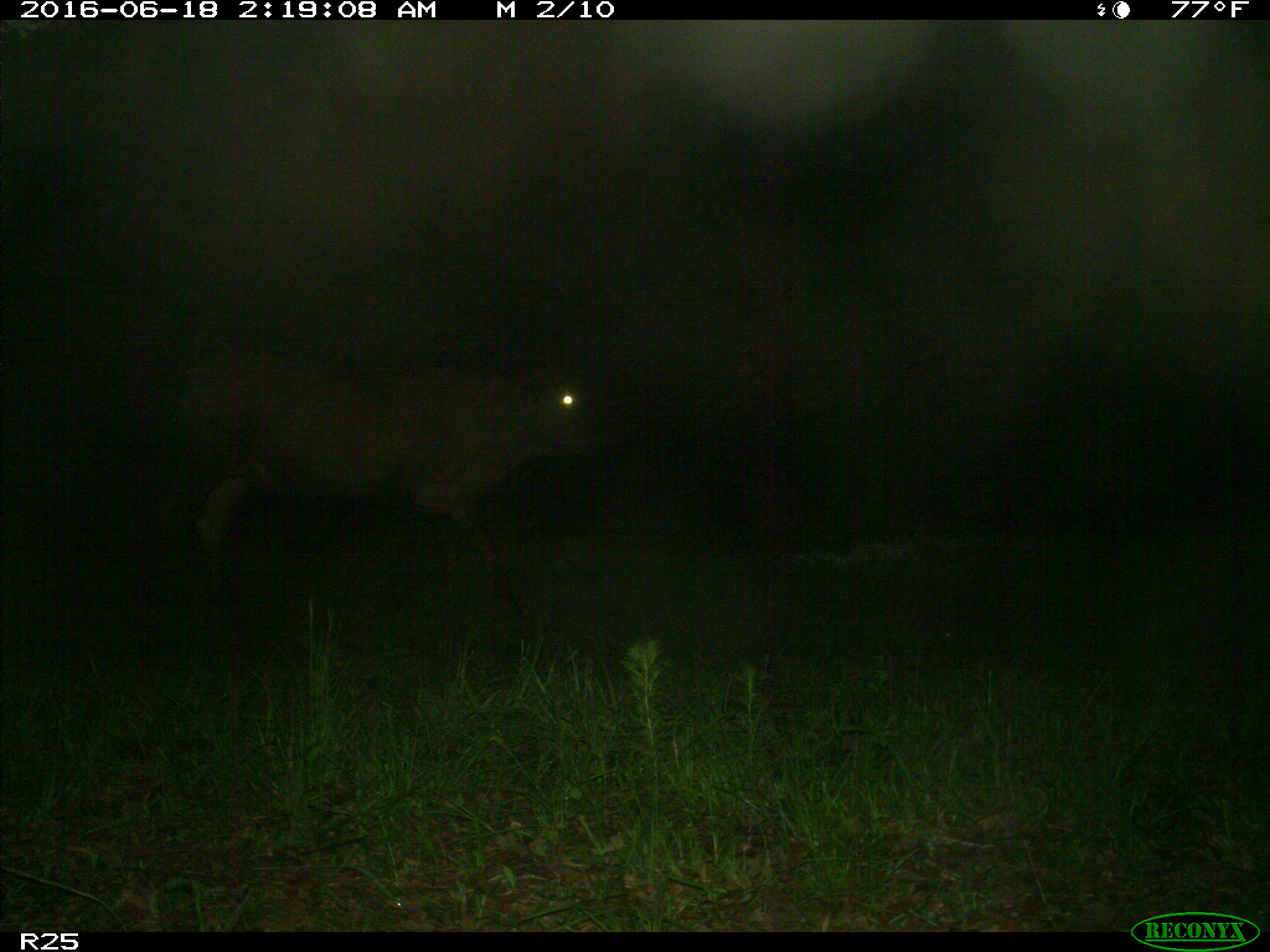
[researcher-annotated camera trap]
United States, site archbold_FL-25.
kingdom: Animalia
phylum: Chordata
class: Mammalia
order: Artiodactyla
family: Bovidae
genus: Bos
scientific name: Bos taurus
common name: domestic cow